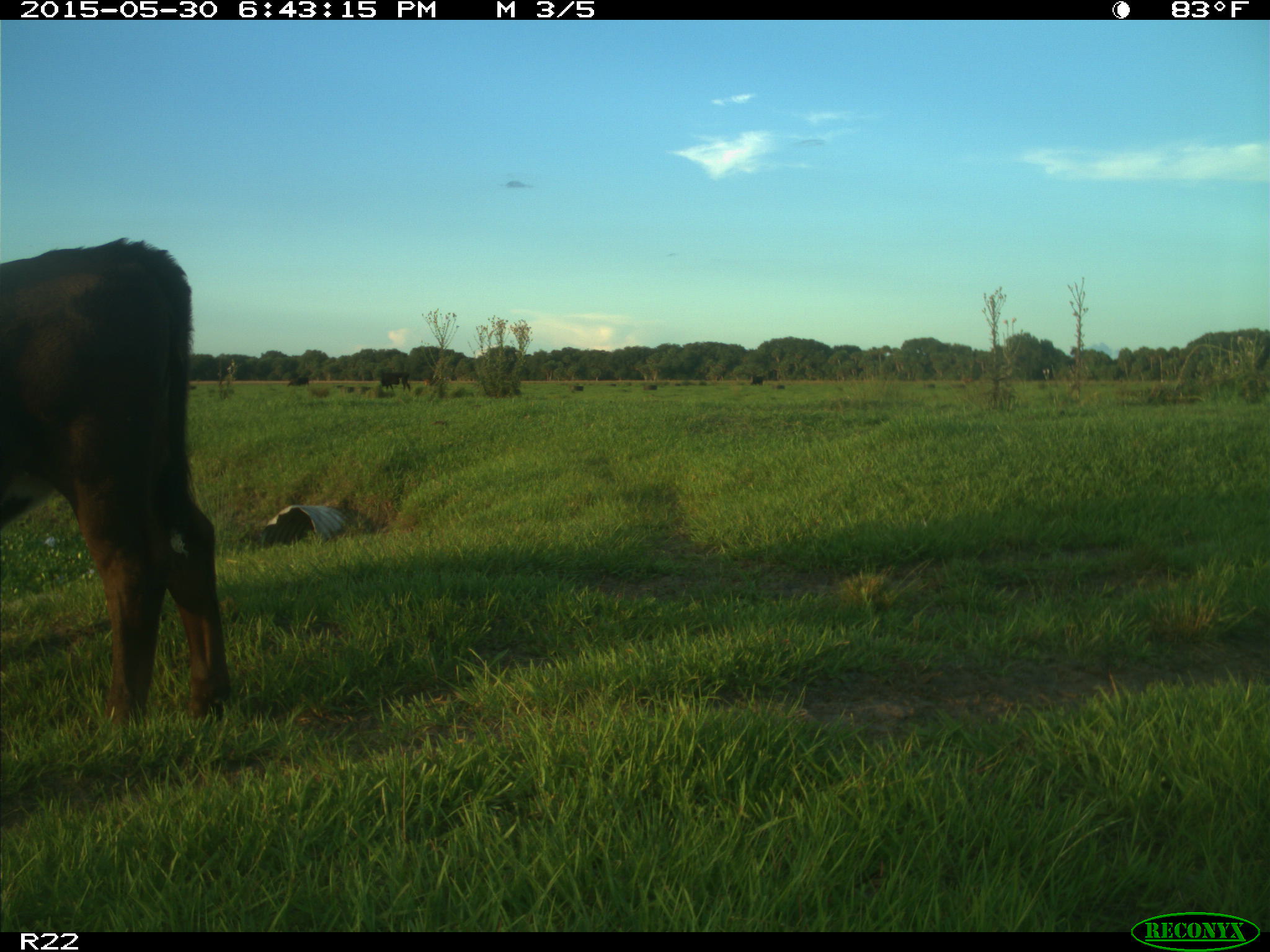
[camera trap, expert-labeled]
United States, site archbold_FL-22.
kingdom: Animalia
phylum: Chordata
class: Mammalia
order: Artiodactyla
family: Bovidae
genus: Bos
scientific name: Bos taurus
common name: domestic cow